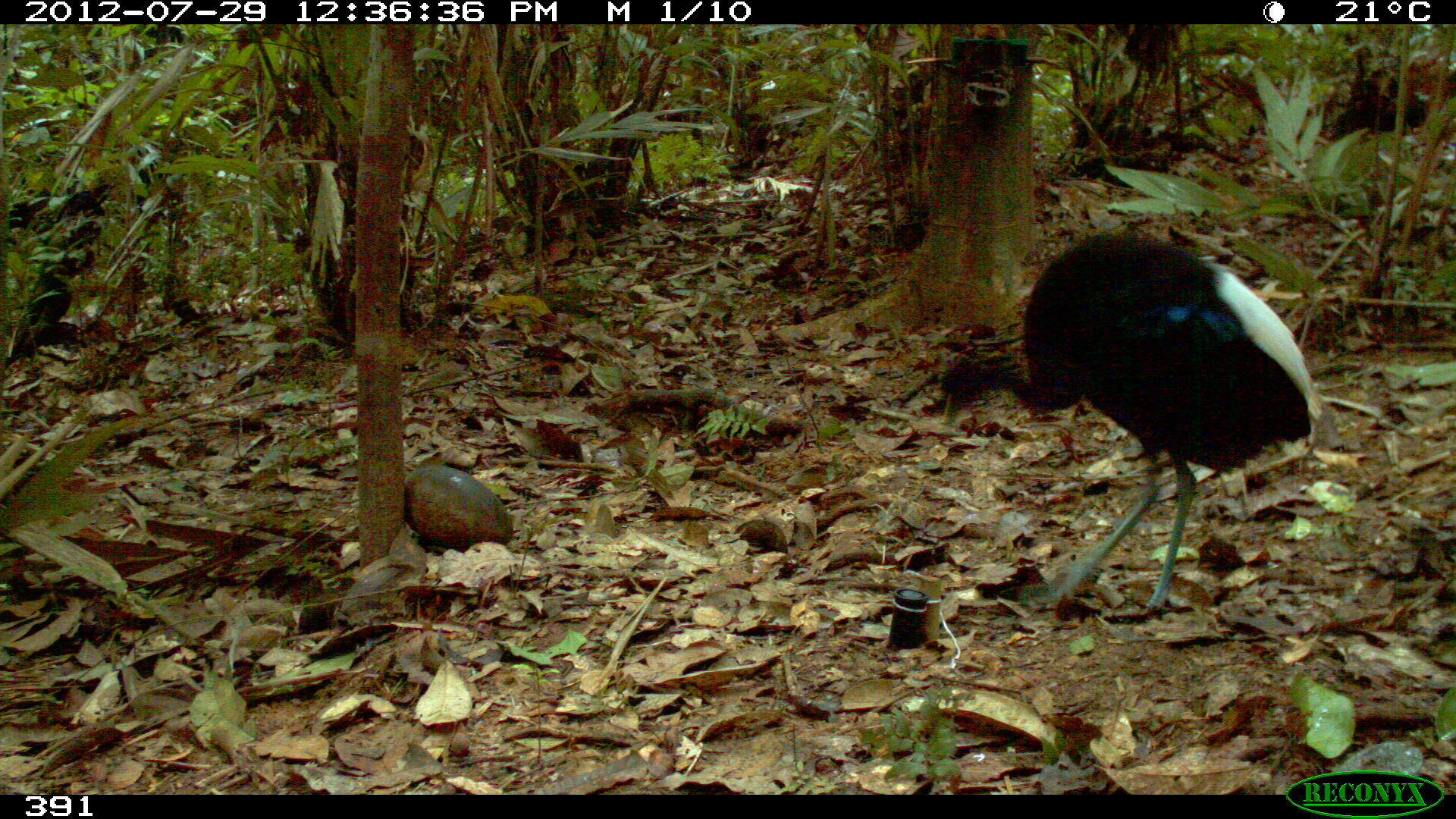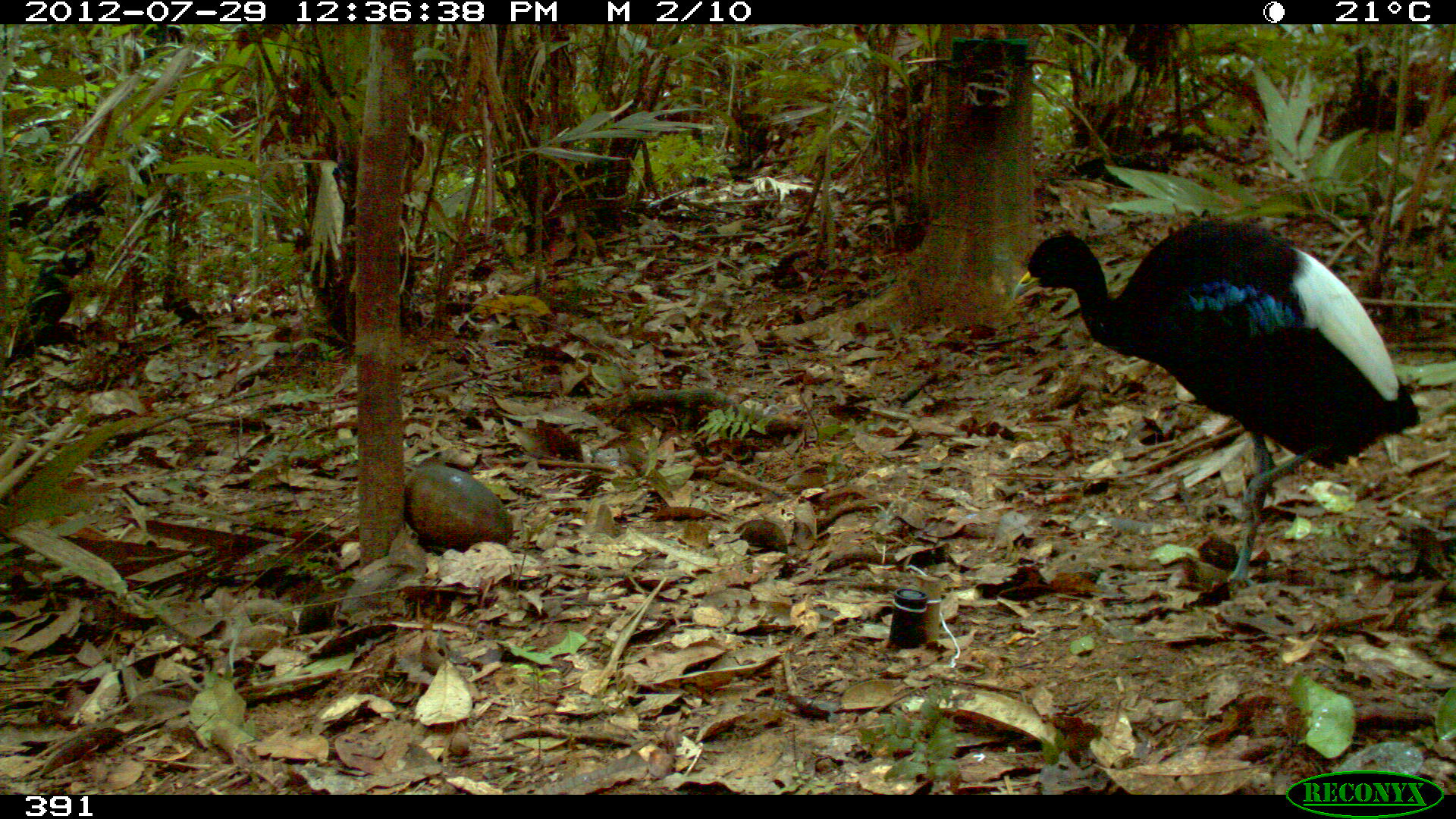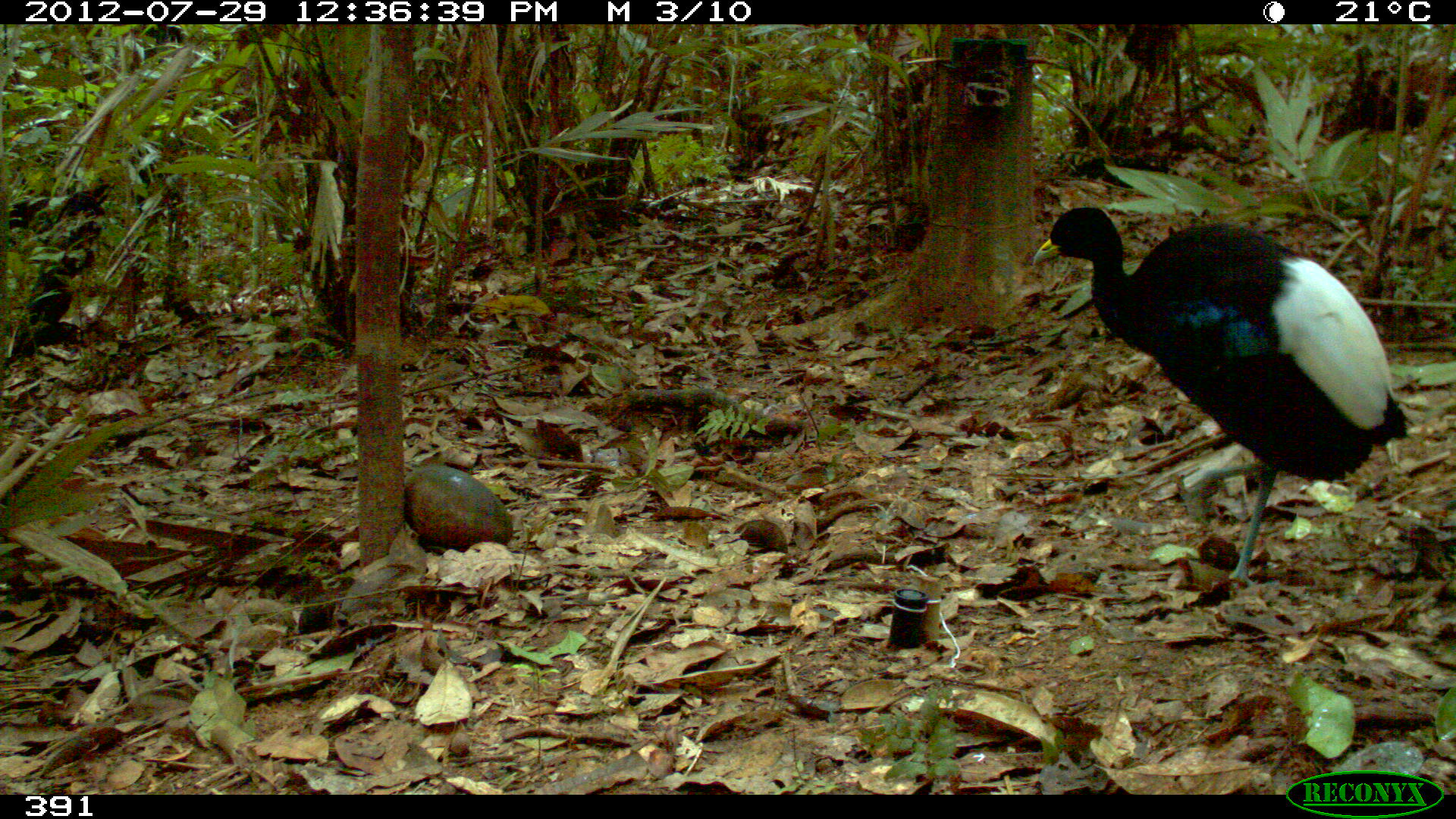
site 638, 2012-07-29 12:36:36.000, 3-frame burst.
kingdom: Animalia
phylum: Chordata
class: Aves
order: Gruiformes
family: Psophiidae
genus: Psophia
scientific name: Psophia leucoptera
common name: pale-winged trumpeter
Psophia leucoptera (pale-winged trumpeter).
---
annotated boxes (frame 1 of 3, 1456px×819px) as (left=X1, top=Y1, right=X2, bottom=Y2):
psophia leucoptera: (left=939, top=232, right=1320, bottom=613)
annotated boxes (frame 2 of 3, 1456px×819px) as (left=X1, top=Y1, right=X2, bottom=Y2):
psophia leucoptera: (left=1008, top=215, right=1420, bottom=579)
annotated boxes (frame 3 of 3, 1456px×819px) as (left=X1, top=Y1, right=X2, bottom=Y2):
psophia leucoptera: (left=1030, top=203, right=1405, bottom=586)